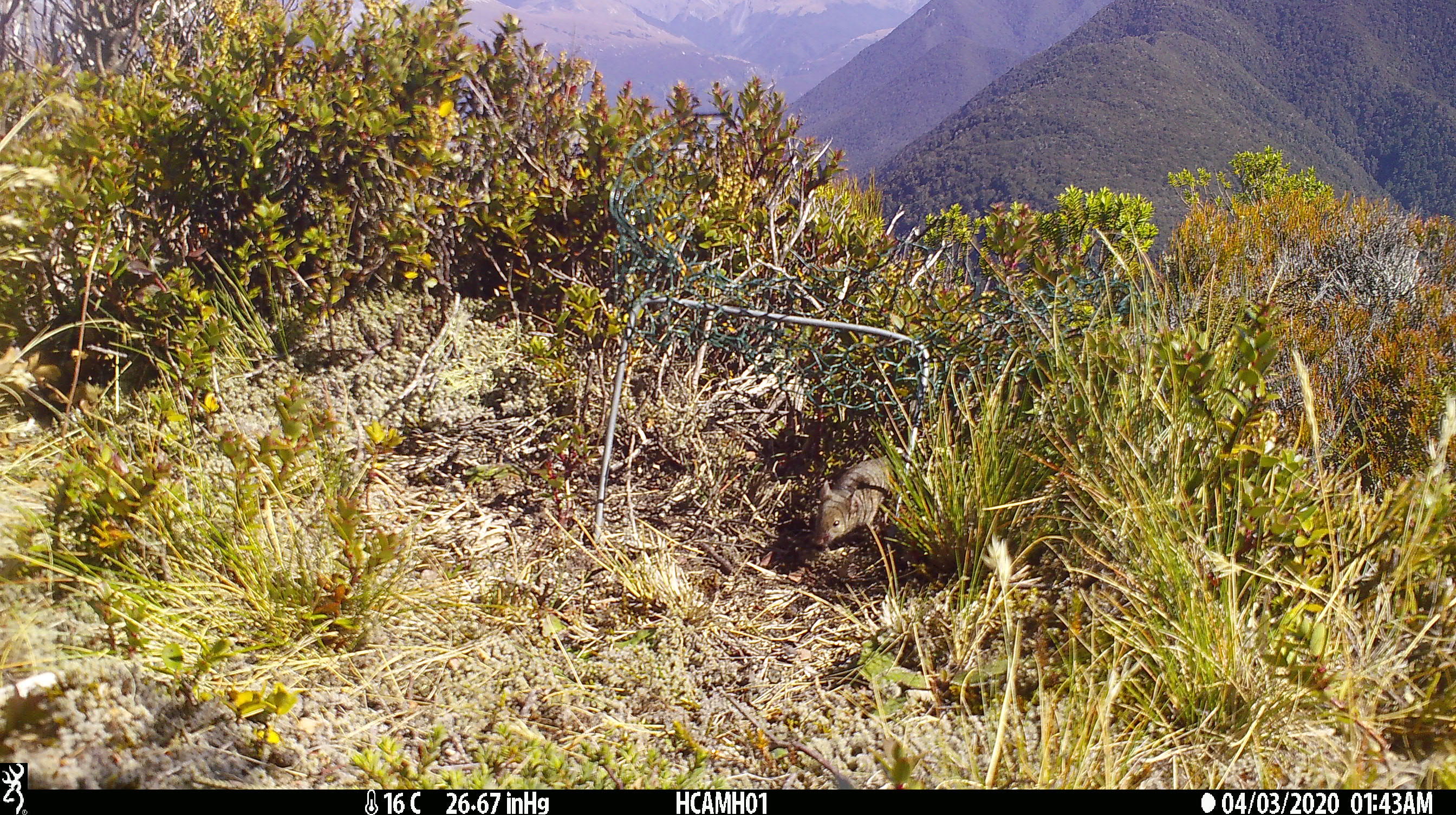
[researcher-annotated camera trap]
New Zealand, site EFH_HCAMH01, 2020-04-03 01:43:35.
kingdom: Animalia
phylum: Chordata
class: Mammalia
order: Rodentia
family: Muridae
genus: Mus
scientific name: Mus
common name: mouse